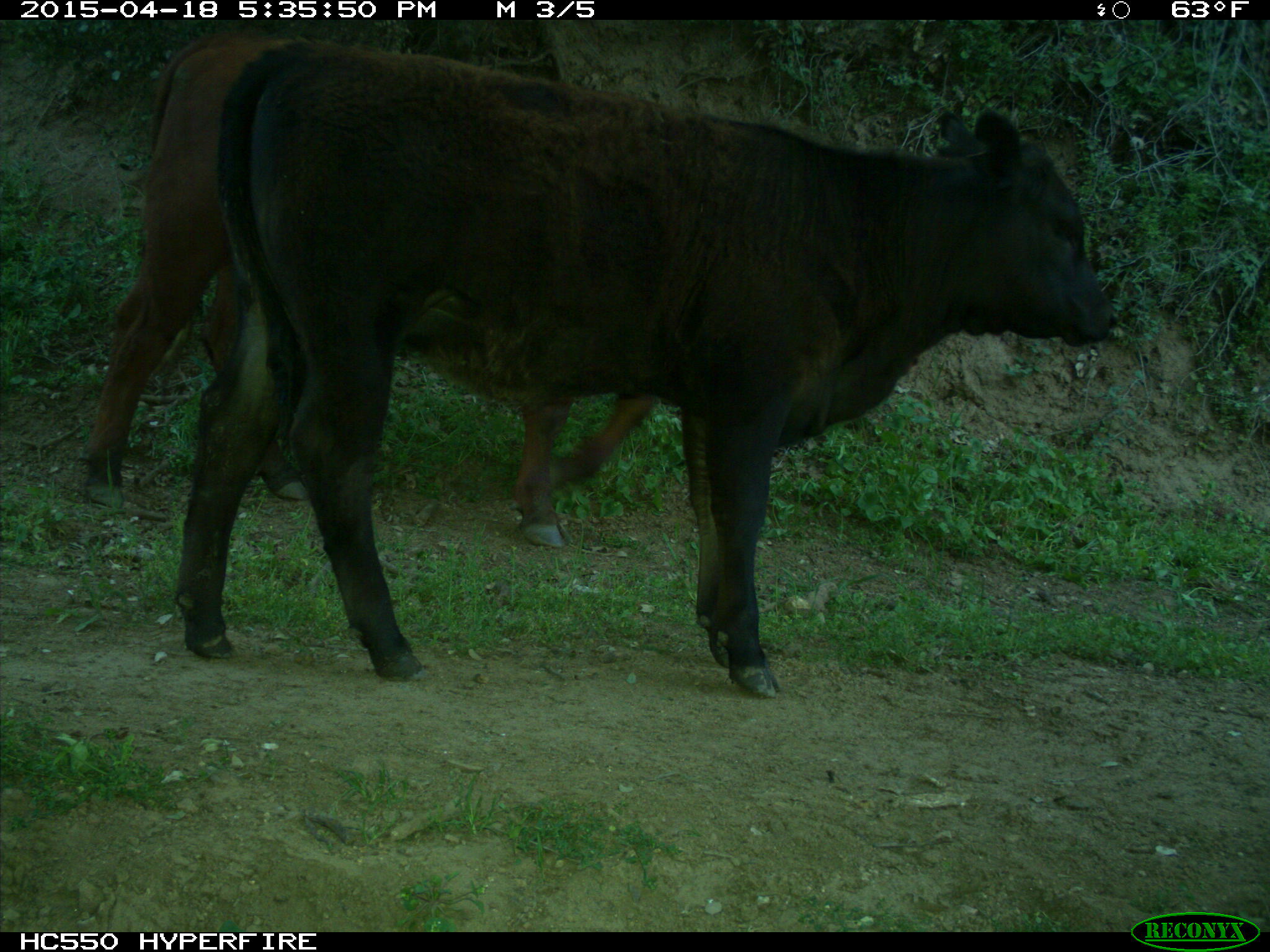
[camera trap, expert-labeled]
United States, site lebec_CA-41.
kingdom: Animalia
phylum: Chordata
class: Mammalia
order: Artiodactyla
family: Bovidae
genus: Bos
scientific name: Bos taurus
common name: domestic cow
Bos taurus (domestic cow).